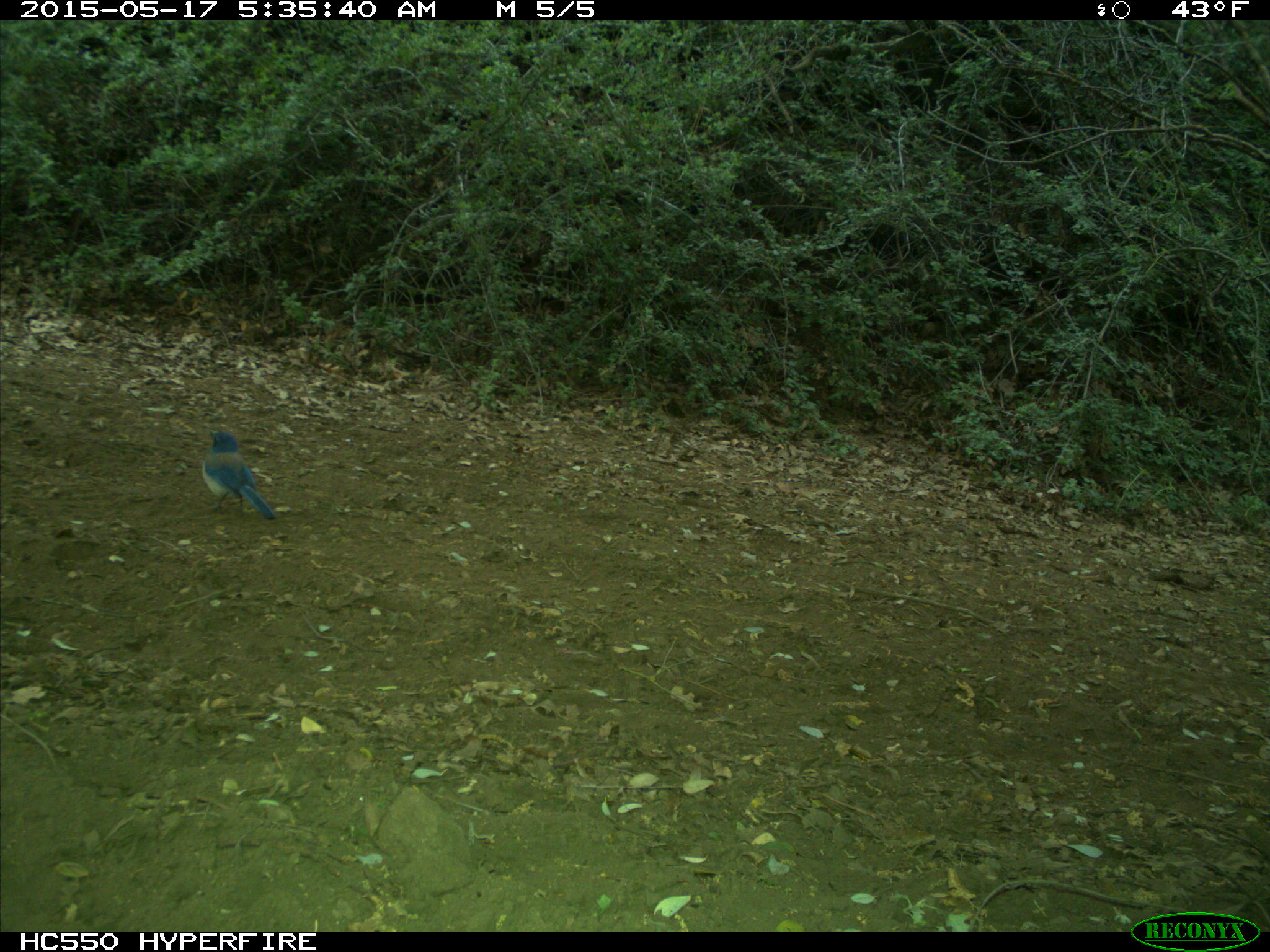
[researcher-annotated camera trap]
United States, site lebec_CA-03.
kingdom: Animalia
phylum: Chordata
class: Aves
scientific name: Aves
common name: birds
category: unidentified bird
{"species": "unidentified bird (birds) (Aves)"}